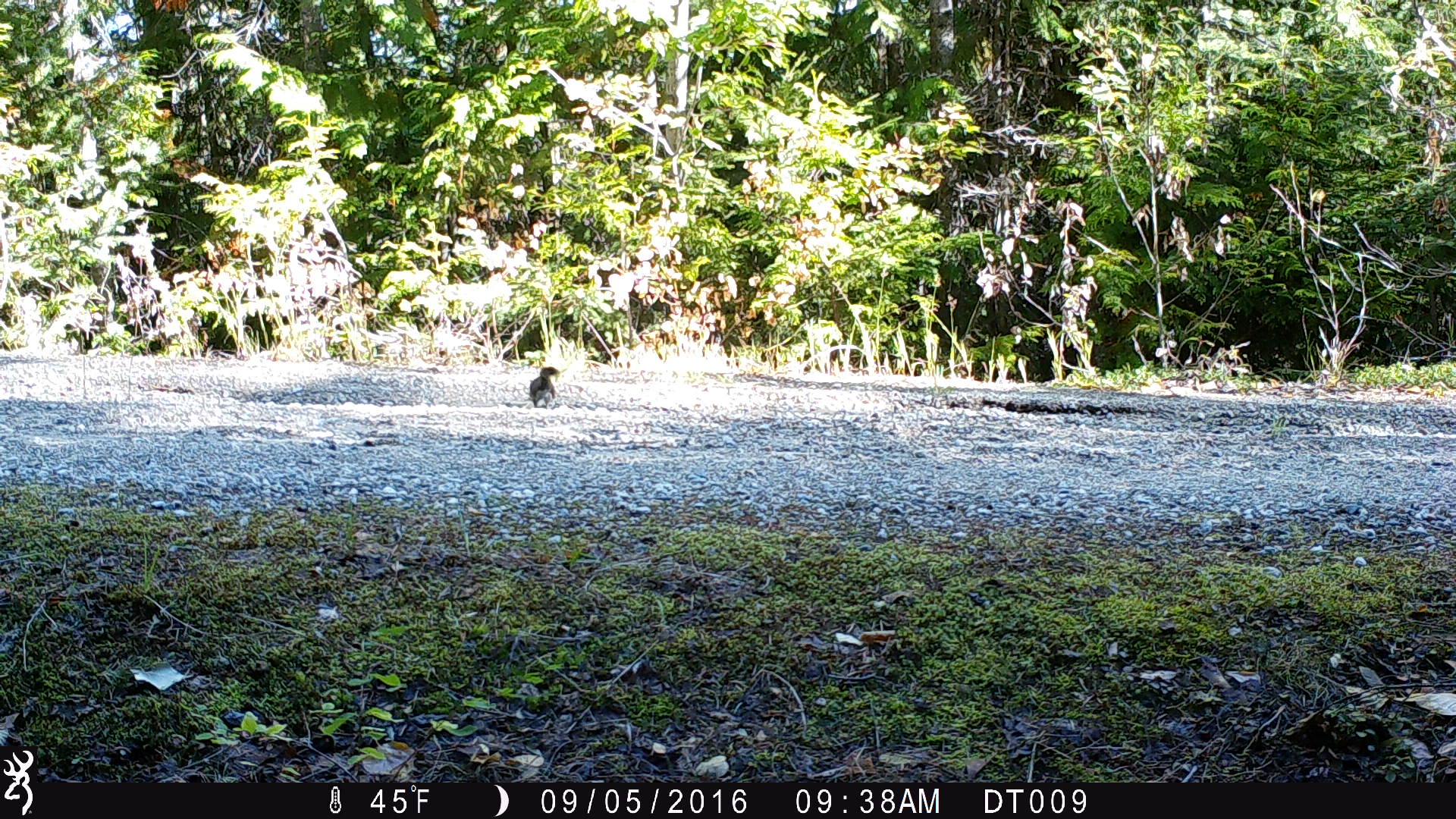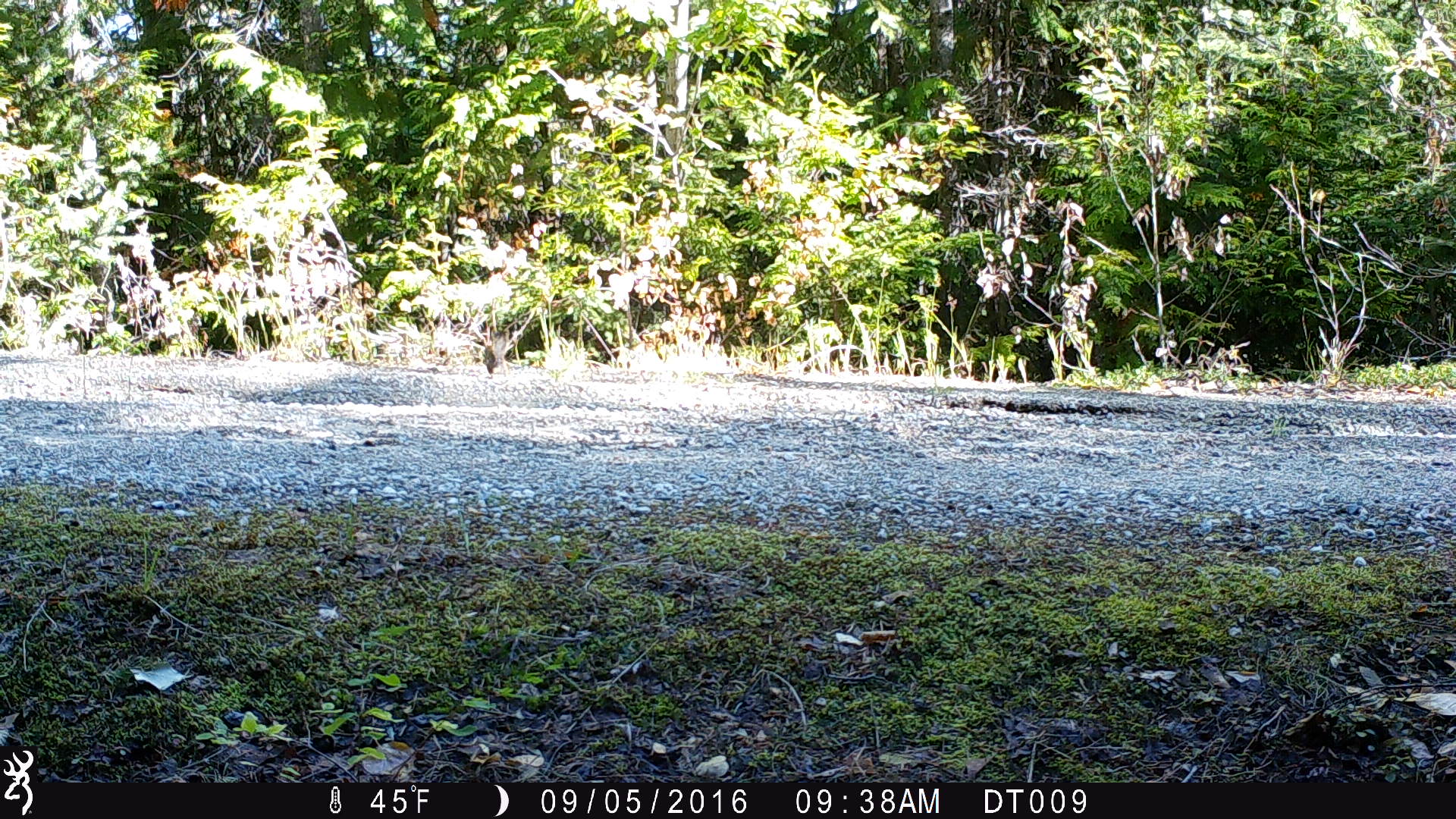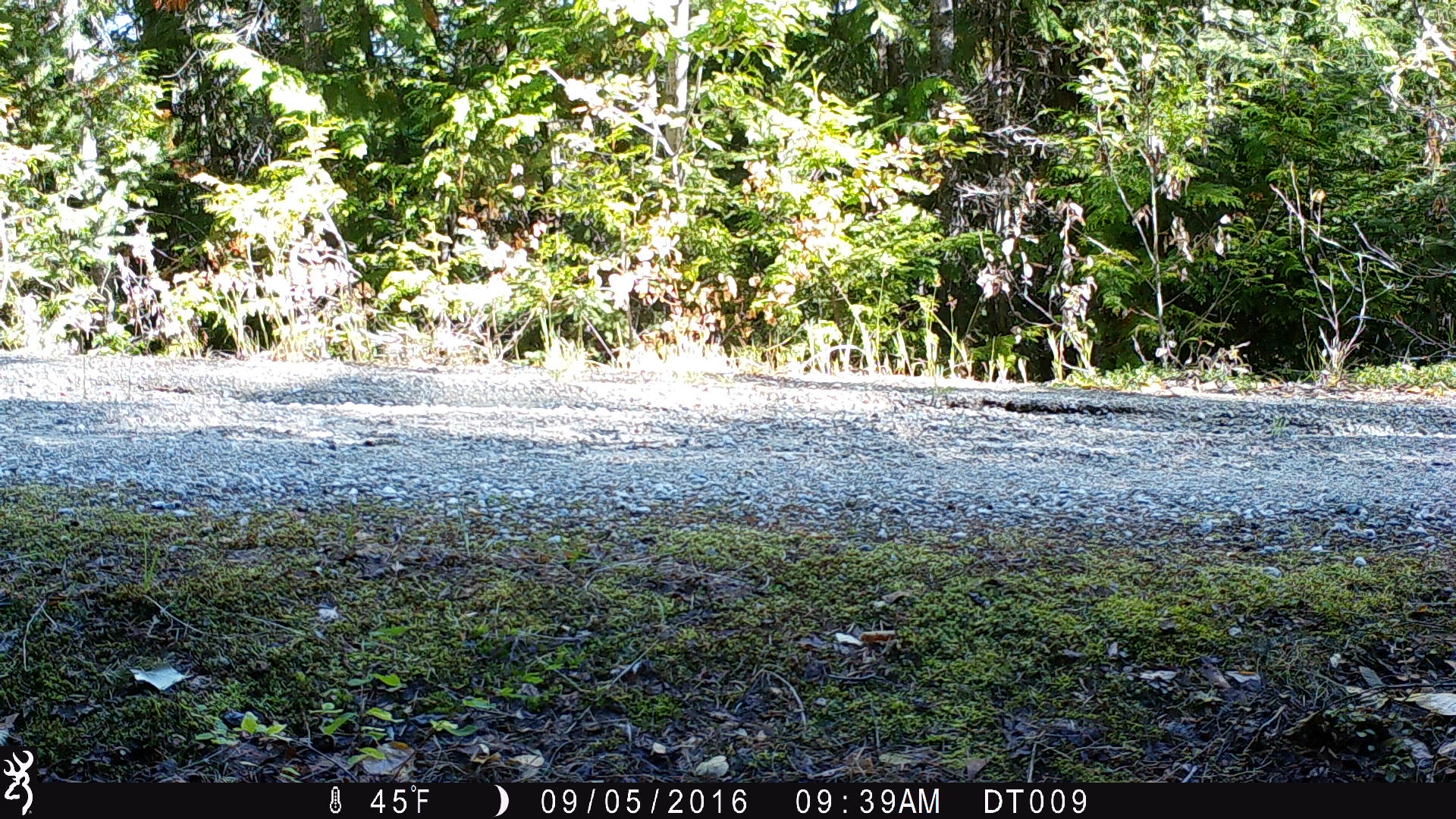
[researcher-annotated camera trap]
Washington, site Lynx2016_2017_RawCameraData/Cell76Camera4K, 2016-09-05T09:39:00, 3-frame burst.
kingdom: Animalia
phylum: Chordata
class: Mammalia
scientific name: Mammalia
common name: small mammal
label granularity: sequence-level